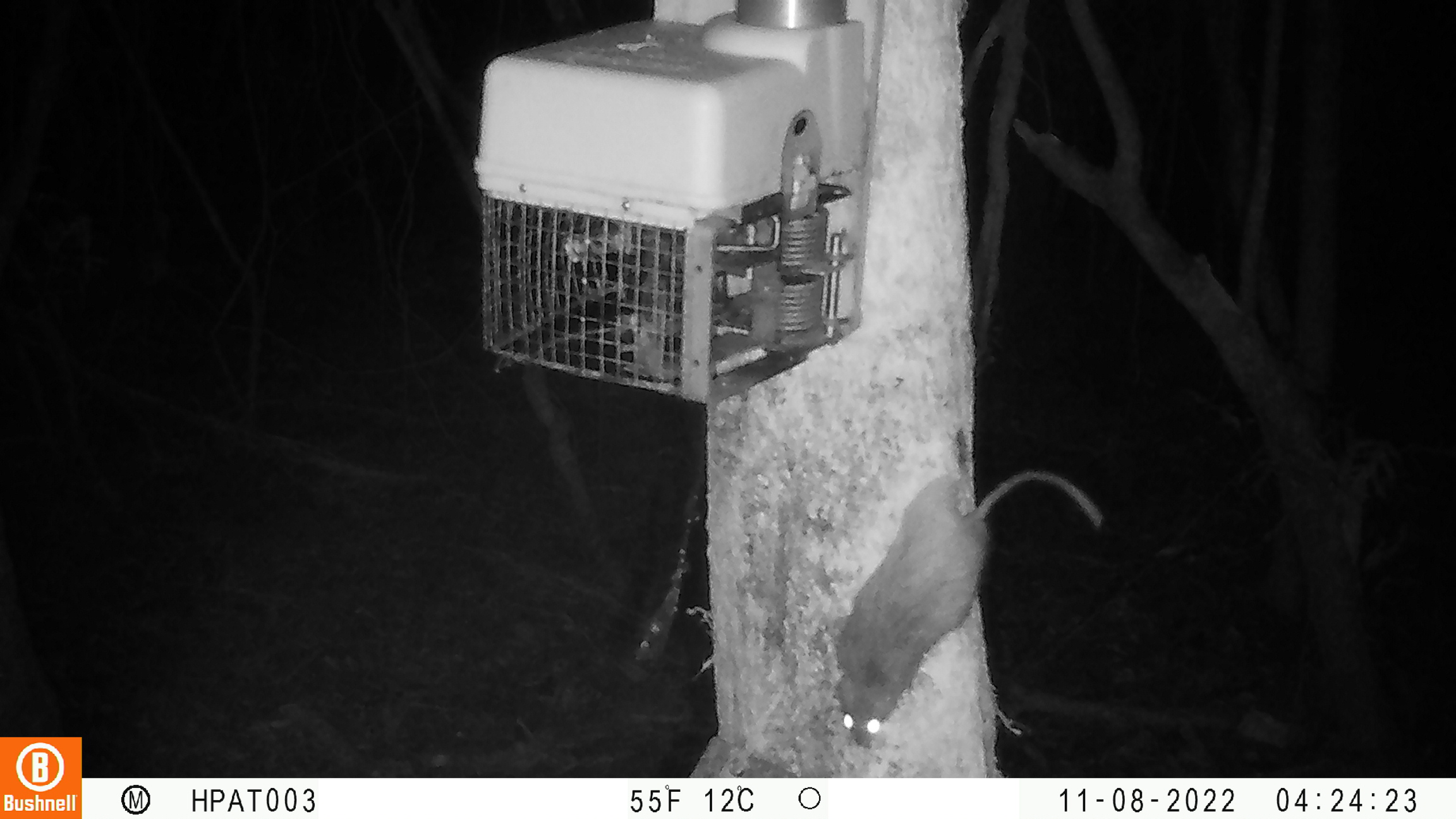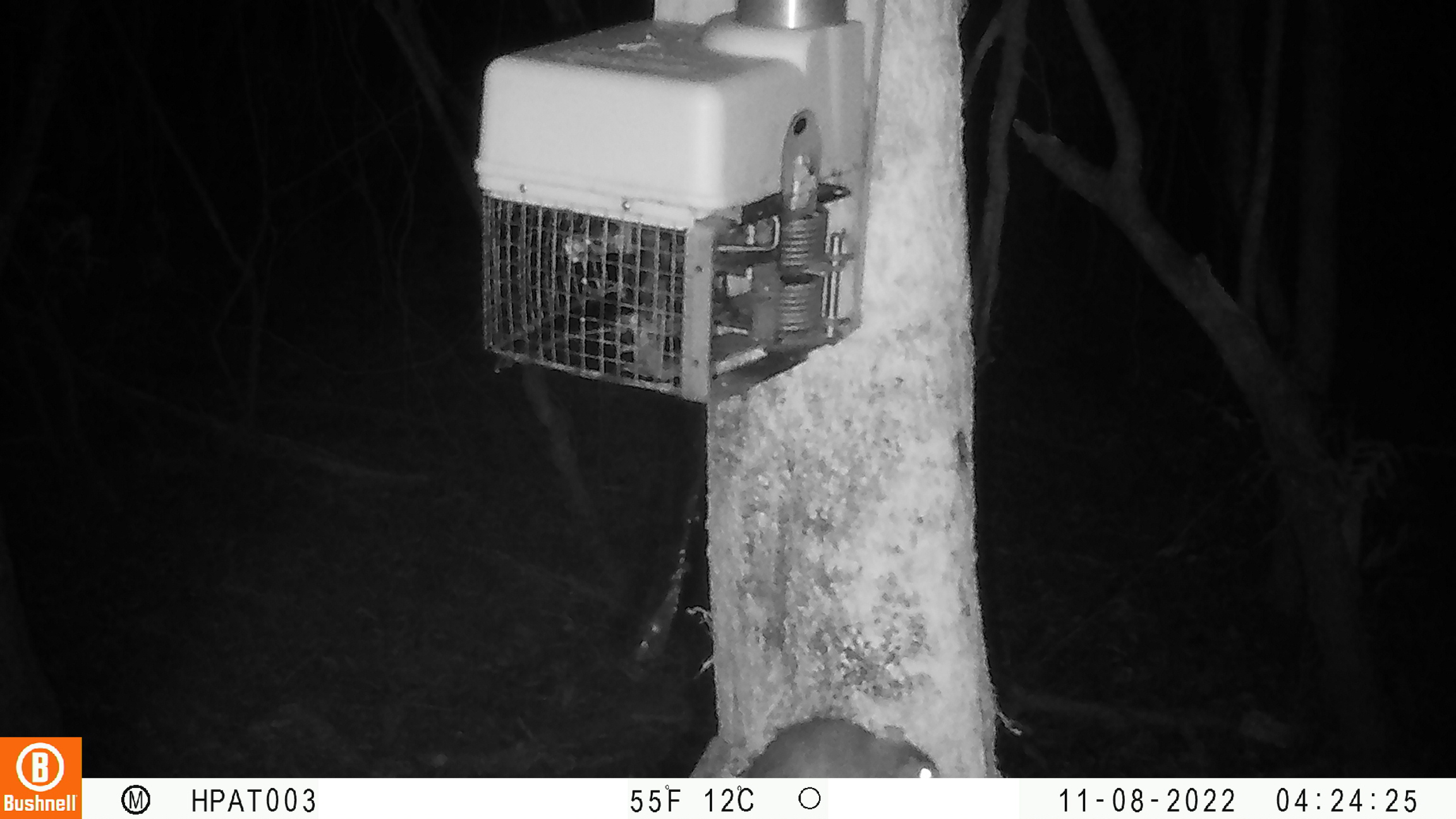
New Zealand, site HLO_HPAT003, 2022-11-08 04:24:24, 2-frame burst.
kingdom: Animalia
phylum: Chordata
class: Mammalia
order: Rodentia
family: Muridae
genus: Rattus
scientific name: Rattus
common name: rat